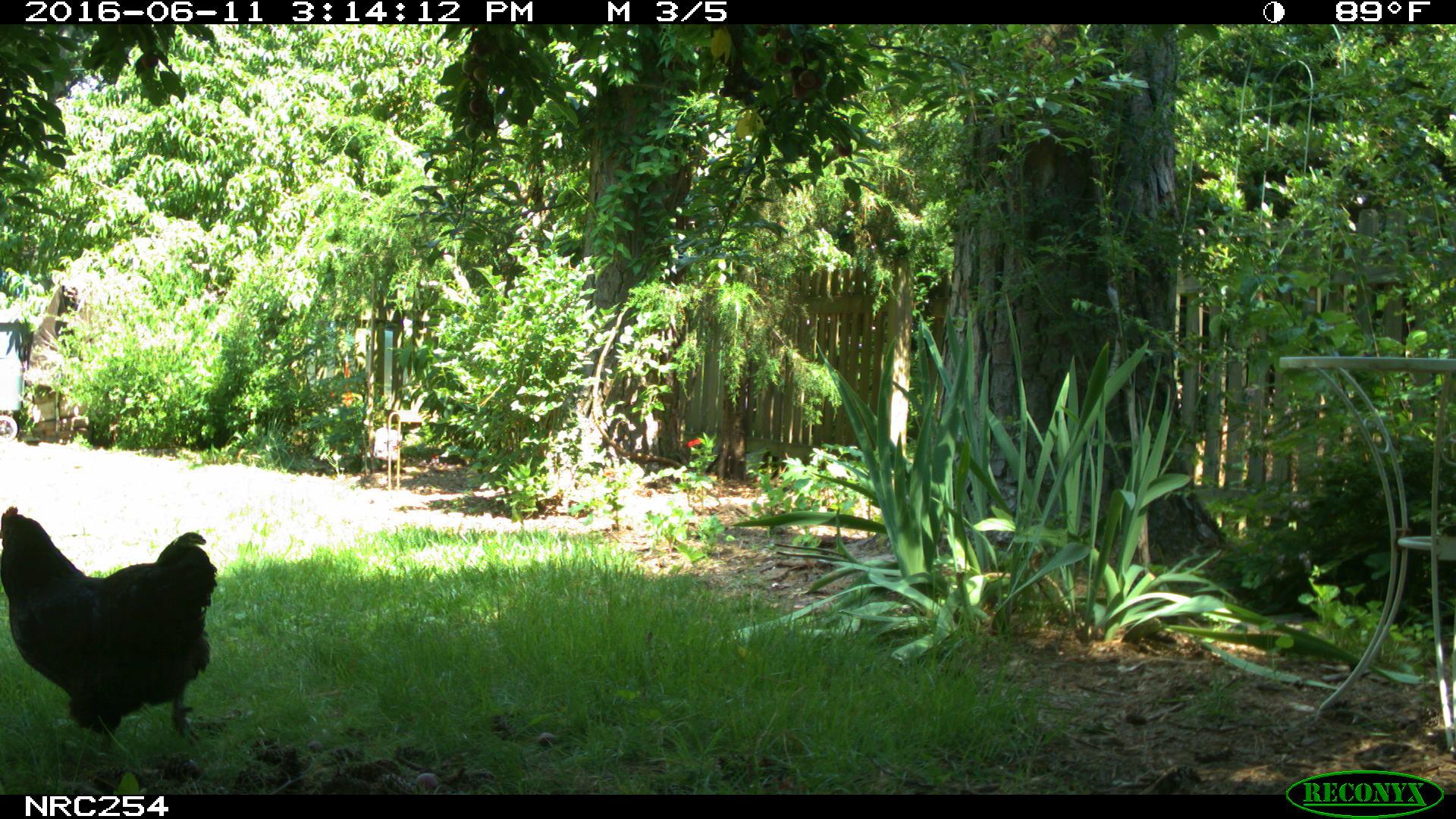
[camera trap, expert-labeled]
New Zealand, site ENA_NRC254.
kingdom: Animalia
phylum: Chordata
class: Aves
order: Galliformes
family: Phasianidae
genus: Gallus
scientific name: Gallus gallus domesticus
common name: chicken